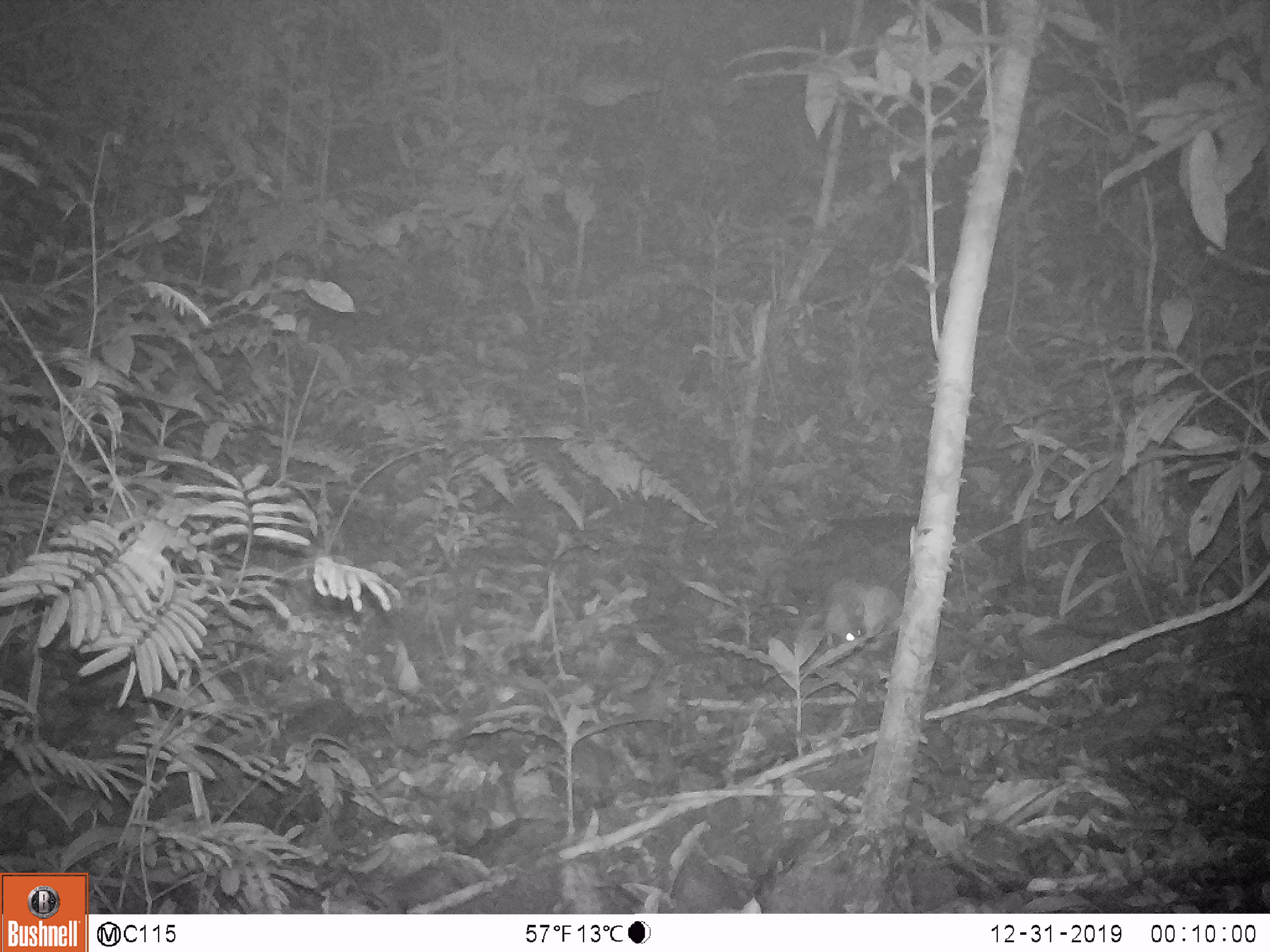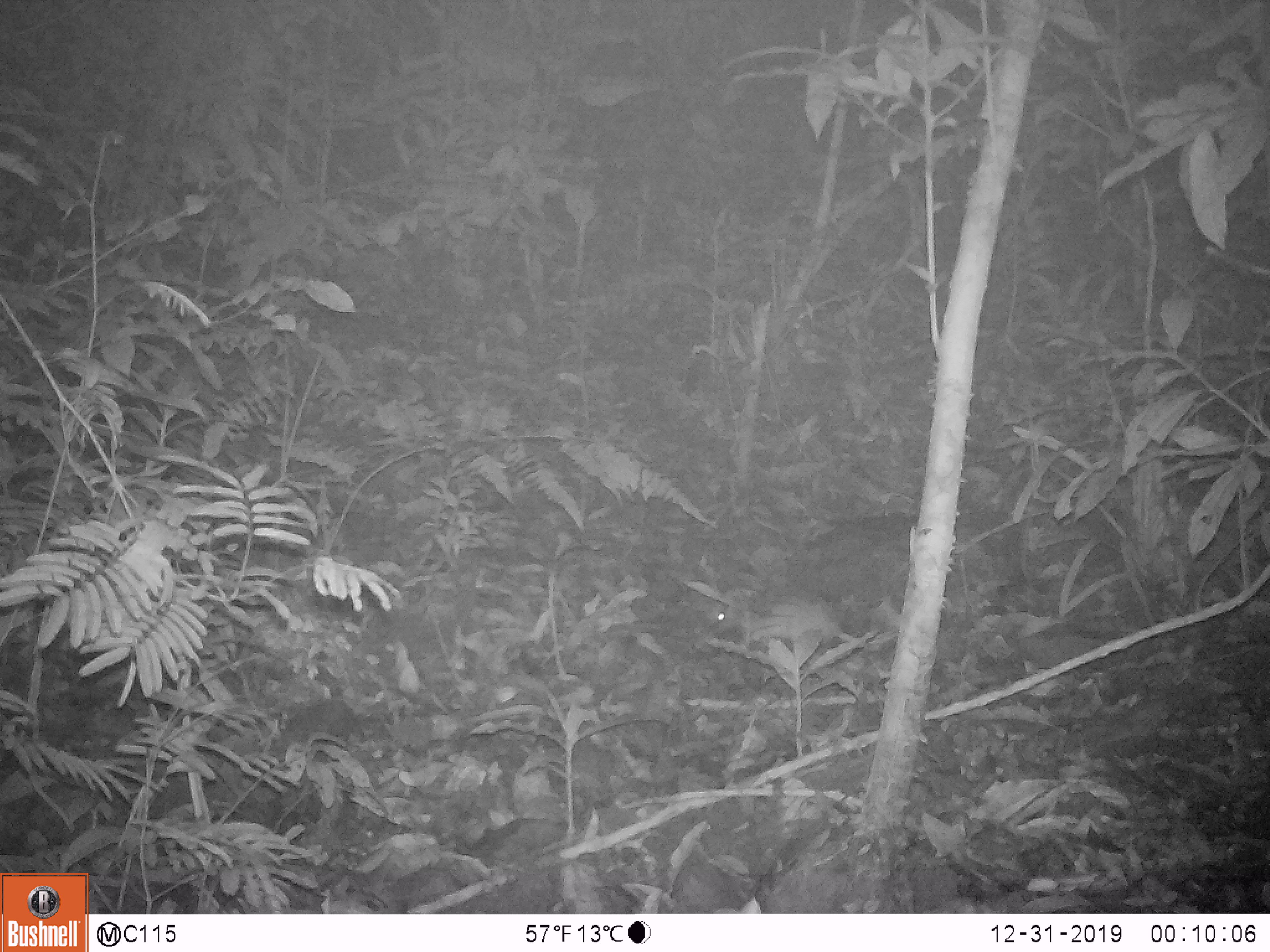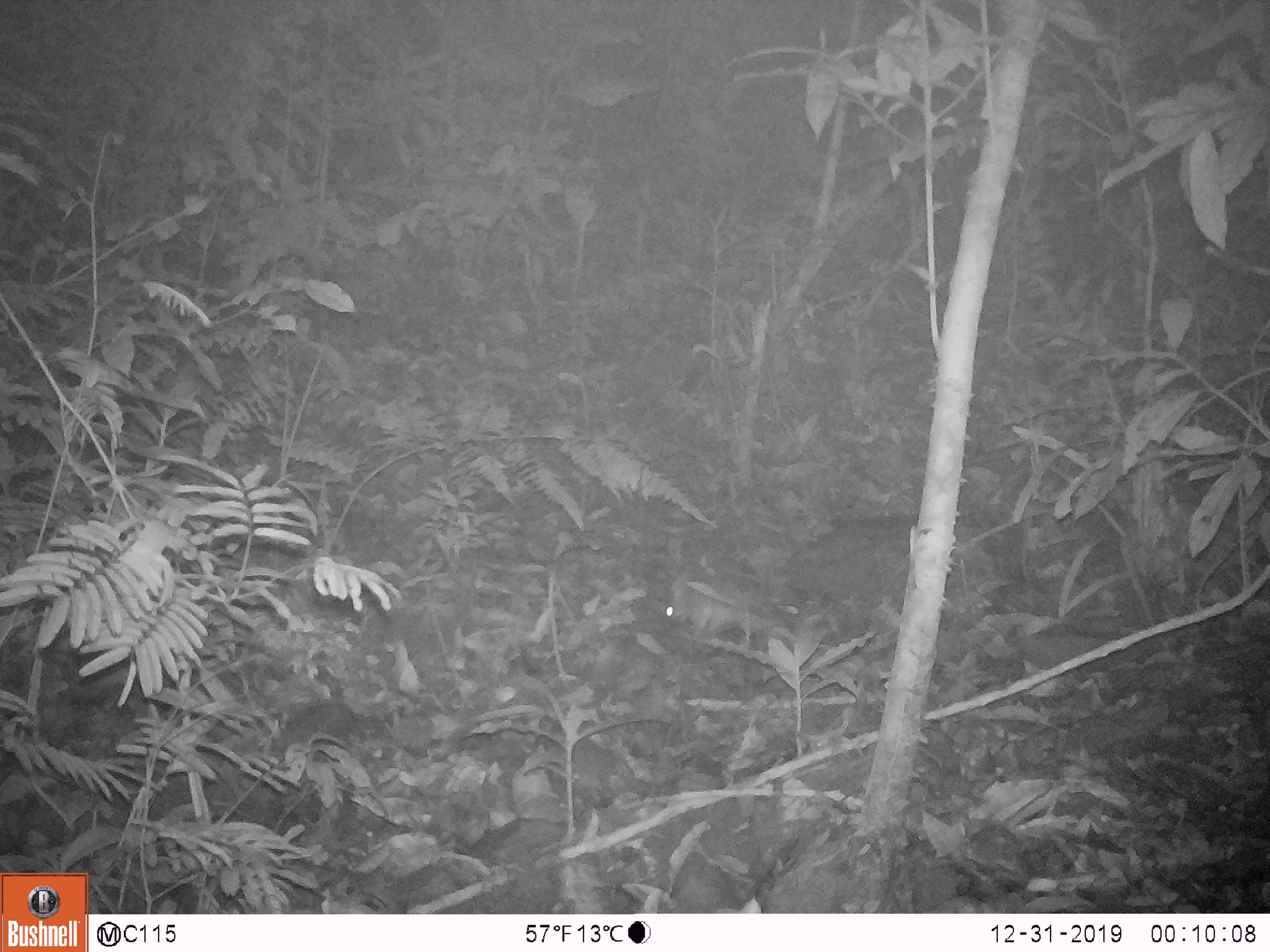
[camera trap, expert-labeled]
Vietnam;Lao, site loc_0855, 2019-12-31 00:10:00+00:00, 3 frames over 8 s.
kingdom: Animalia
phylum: Chordata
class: Mammalia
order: Rodentia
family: Muridae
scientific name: Muridae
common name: old-world mice and rats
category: unidentified murid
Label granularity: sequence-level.